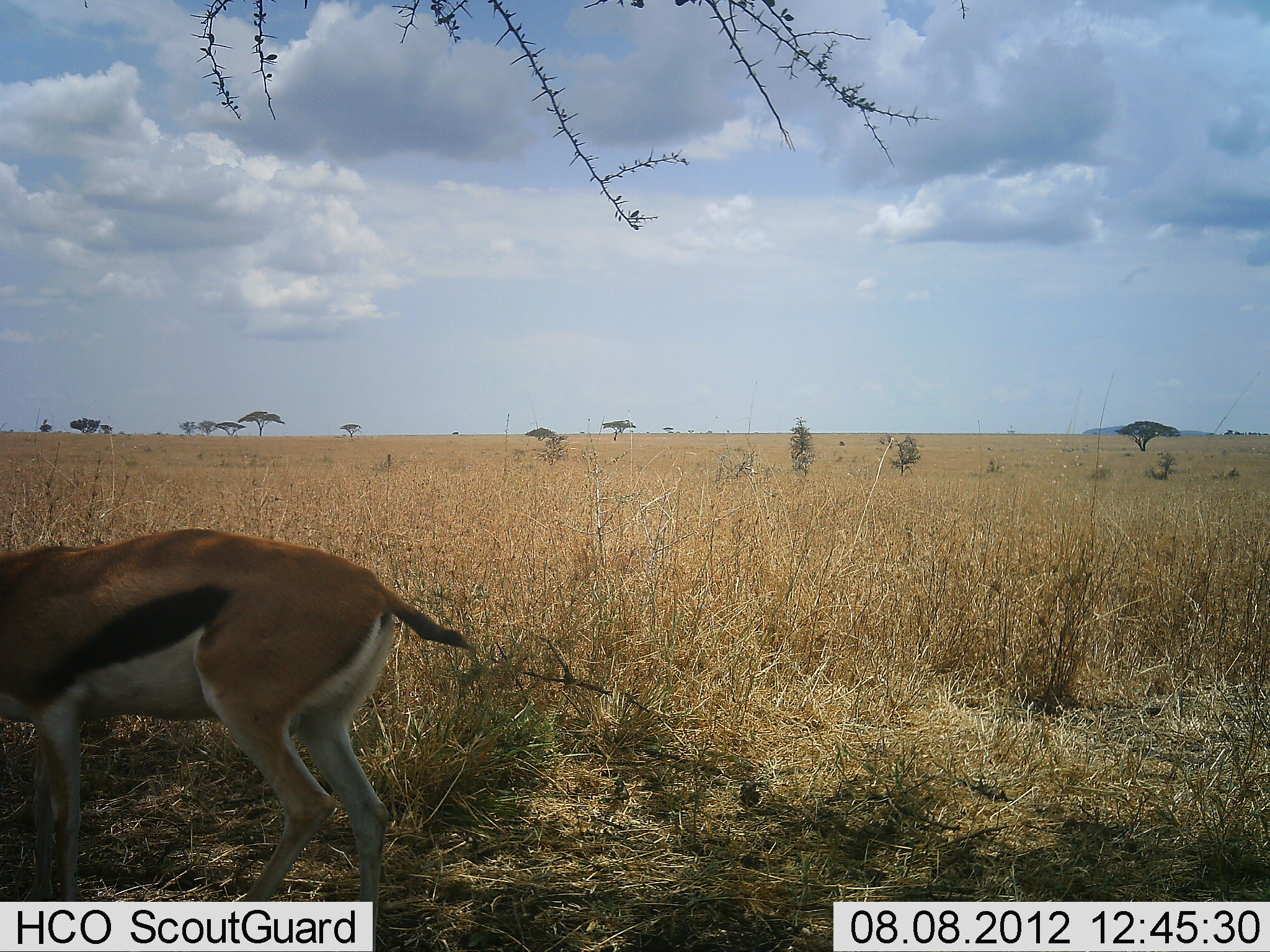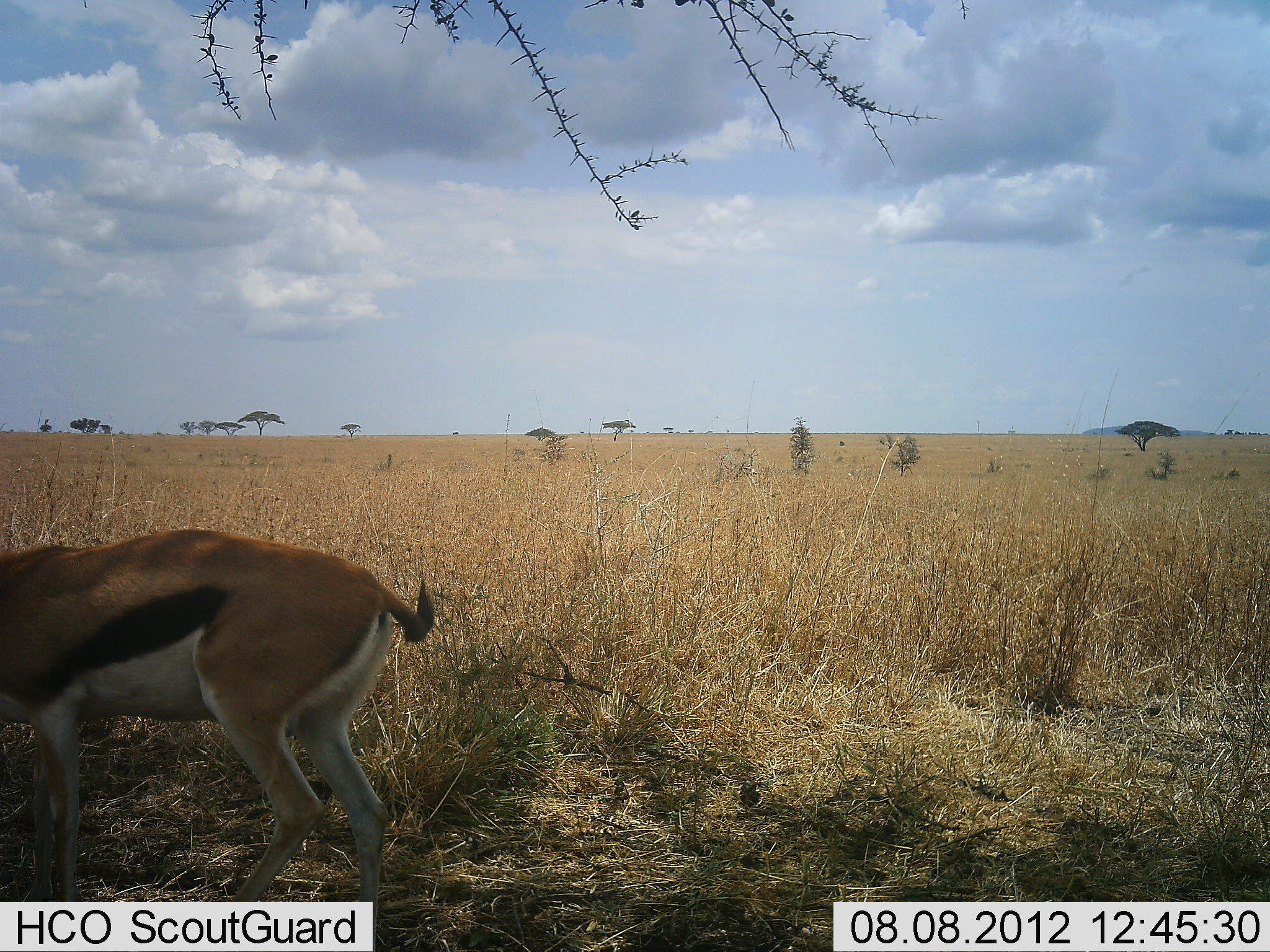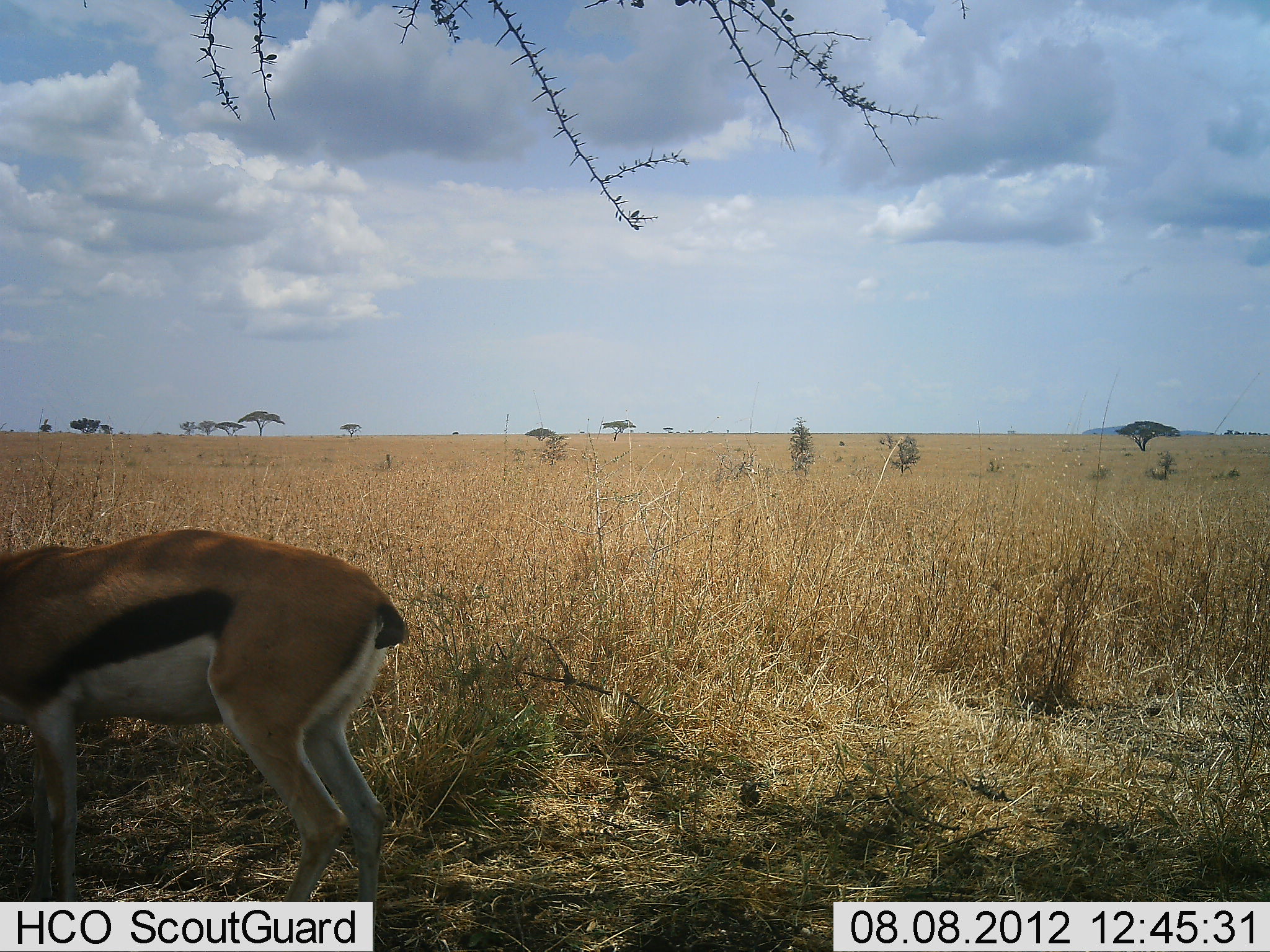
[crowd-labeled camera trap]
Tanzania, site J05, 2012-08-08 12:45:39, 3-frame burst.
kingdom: Animalia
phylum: Chordata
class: Mammalia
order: Artiodactyla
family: Bovidae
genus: Eudorcas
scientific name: Eudorcas thomsonii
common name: thomson's gazelle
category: gazellethomsons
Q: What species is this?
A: Gazellethomsons (thomson's gazelle) (Eudorcas thomsonii).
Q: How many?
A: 1.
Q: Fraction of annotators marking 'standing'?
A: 80%.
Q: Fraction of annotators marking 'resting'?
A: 0%.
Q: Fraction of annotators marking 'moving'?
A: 10%.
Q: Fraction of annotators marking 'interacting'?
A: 0%.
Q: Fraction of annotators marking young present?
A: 0%.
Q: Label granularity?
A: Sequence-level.